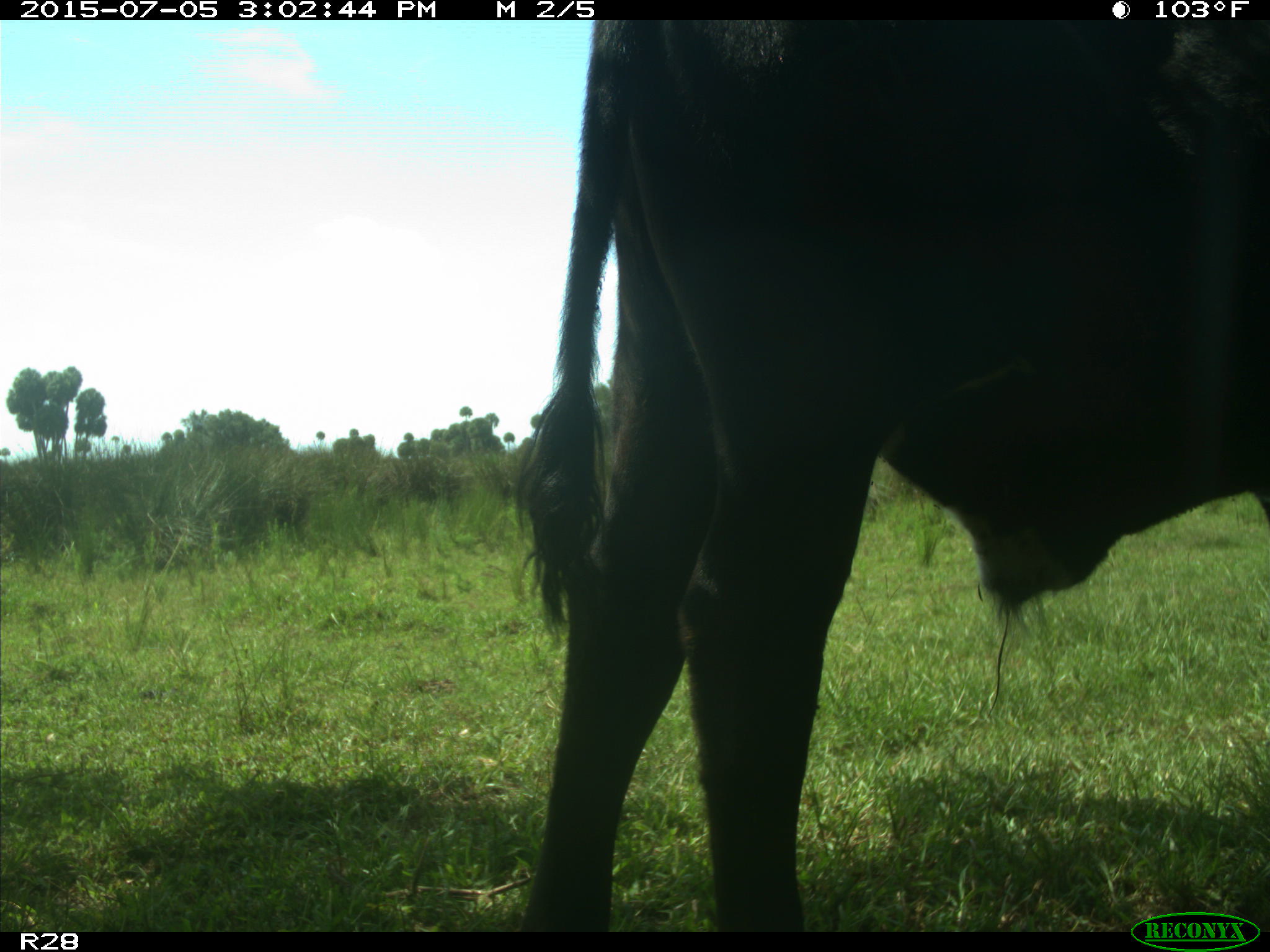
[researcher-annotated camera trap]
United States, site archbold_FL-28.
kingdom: Animalia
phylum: Chordata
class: Mammalia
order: Artiodactyla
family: Bovidae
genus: Bos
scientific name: Bos taurus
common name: domestic cow